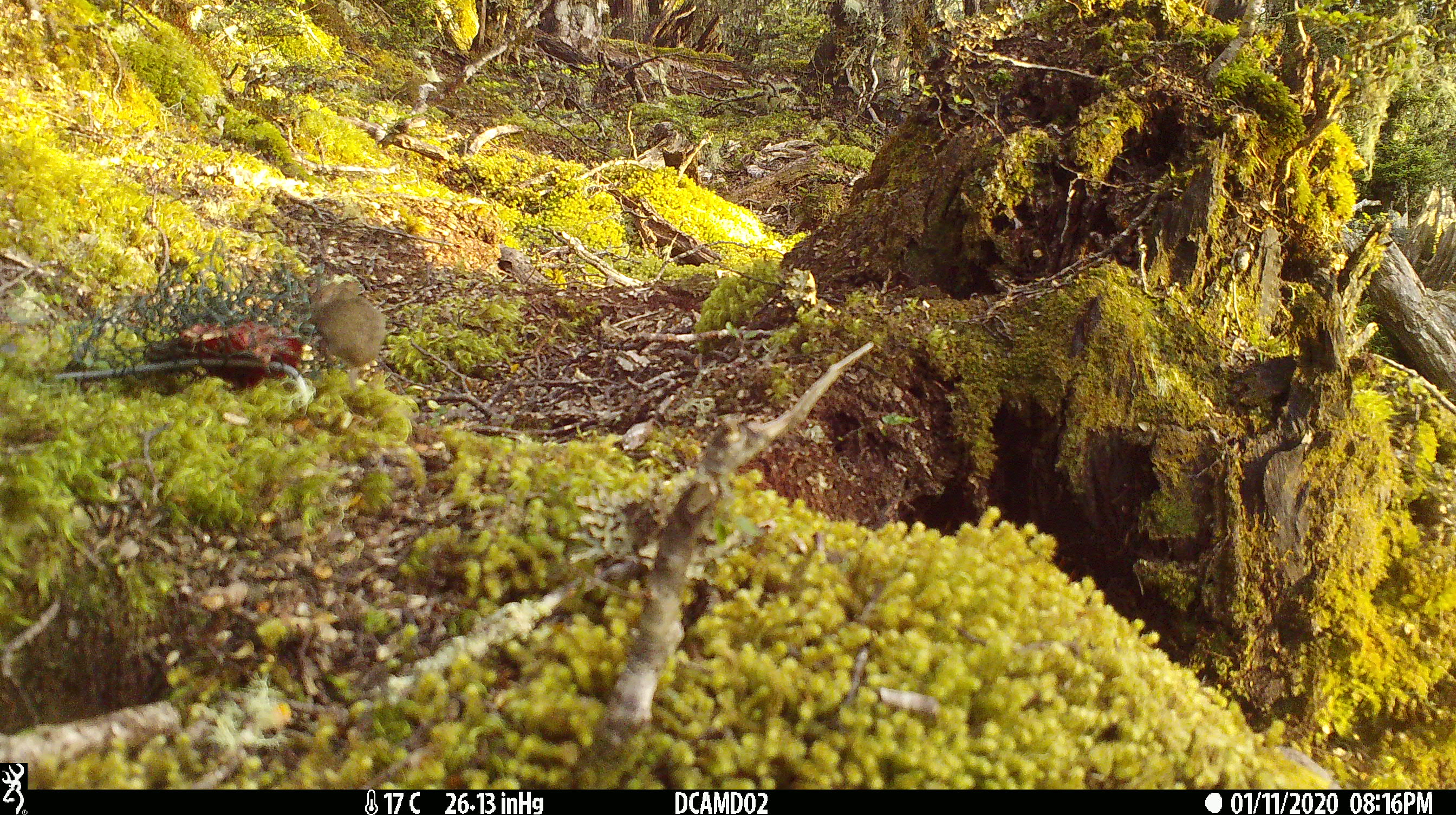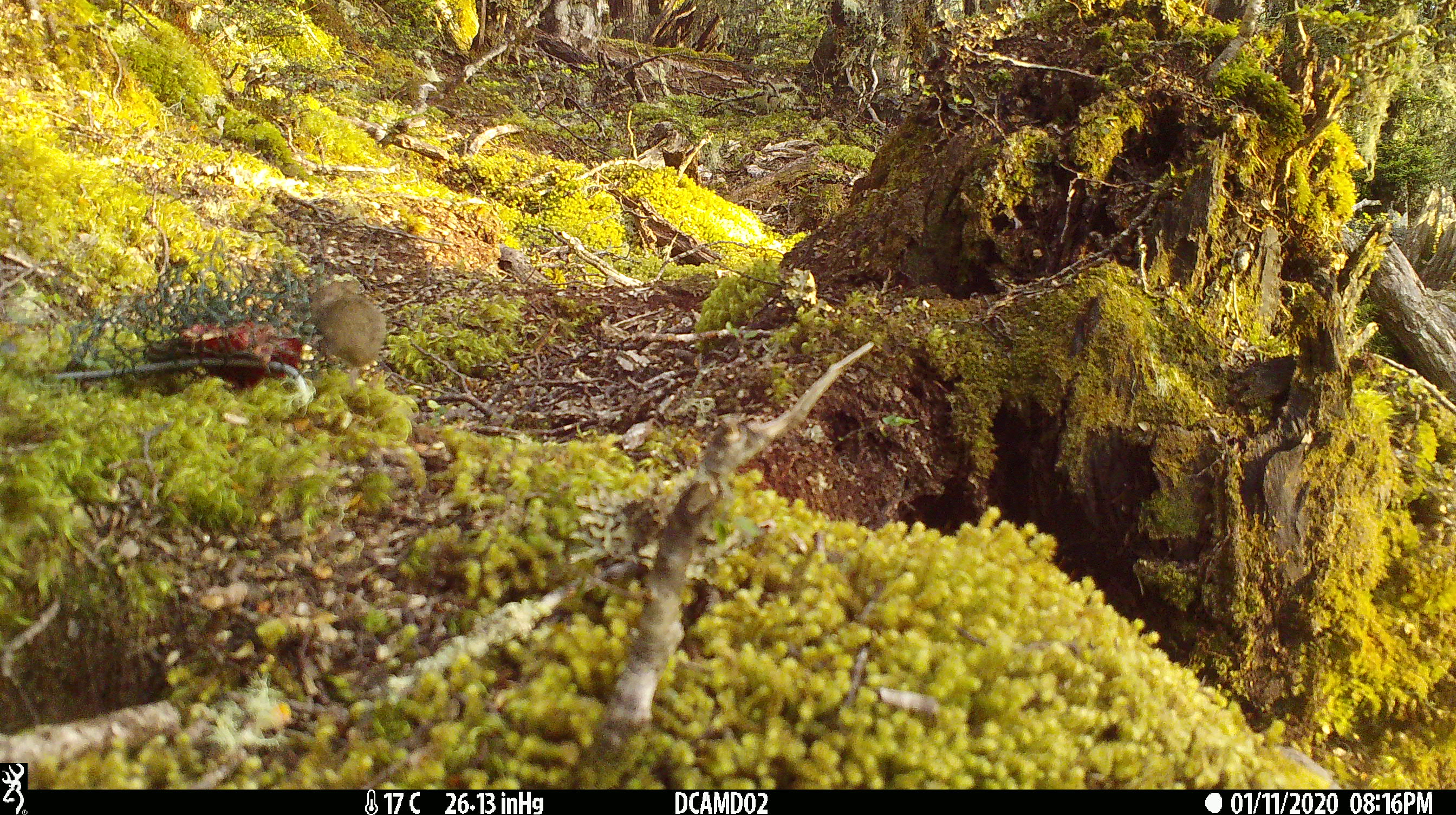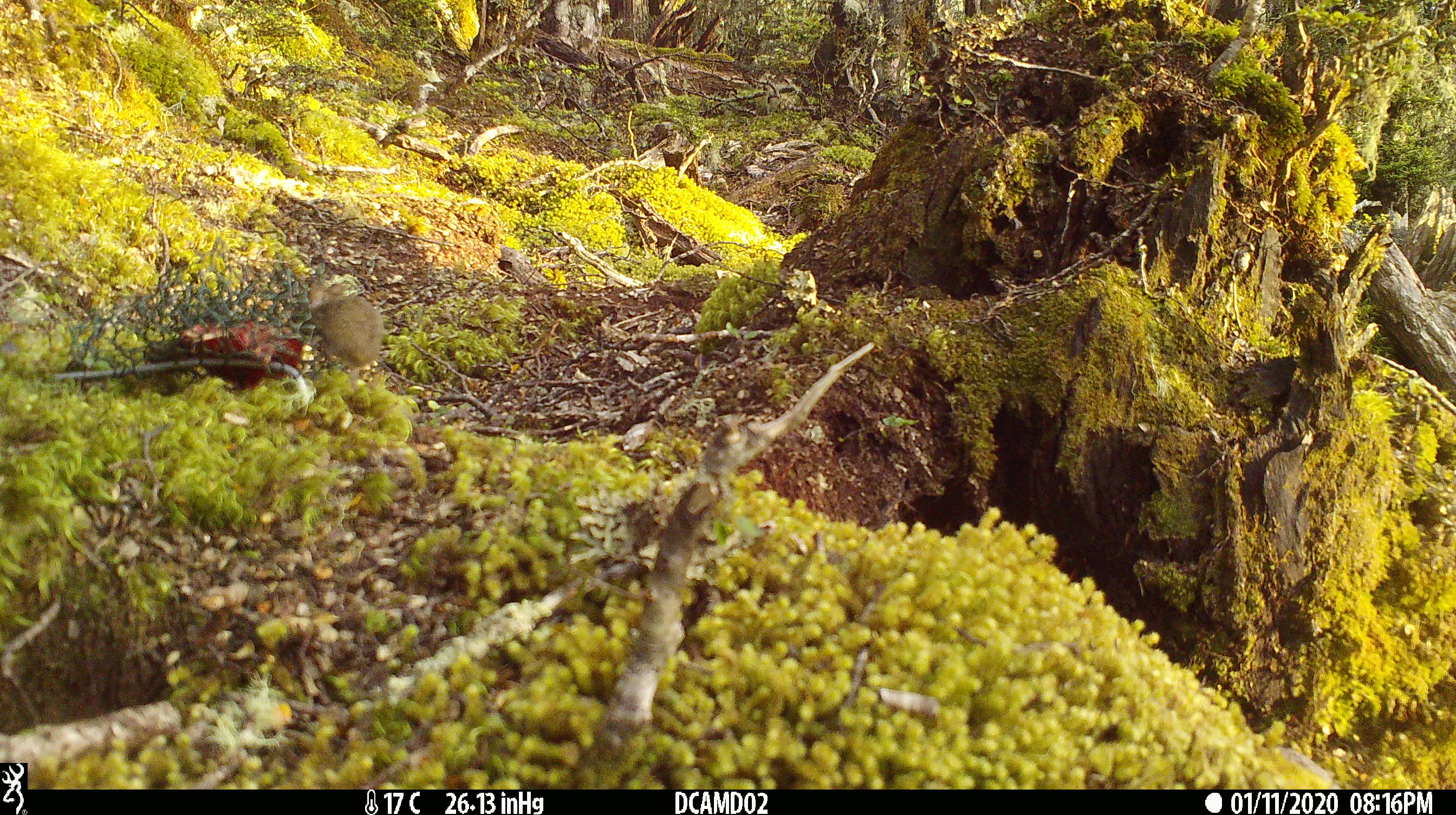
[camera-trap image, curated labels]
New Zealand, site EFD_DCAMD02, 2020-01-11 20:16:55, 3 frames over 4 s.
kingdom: Animalia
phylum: Chordata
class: Mammalia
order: Rodentia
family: Muridae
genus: Mus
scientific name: Mus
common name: mouse